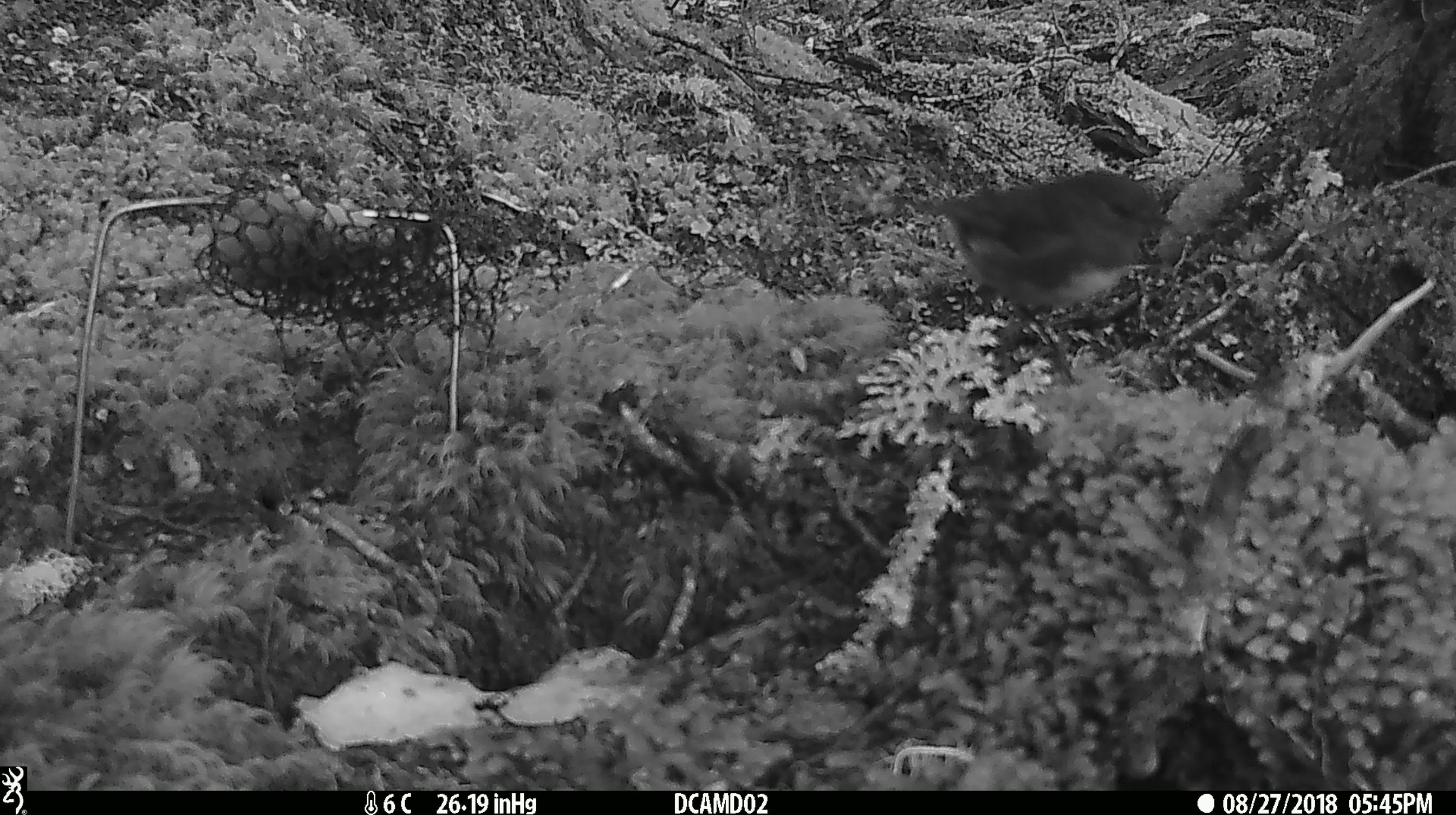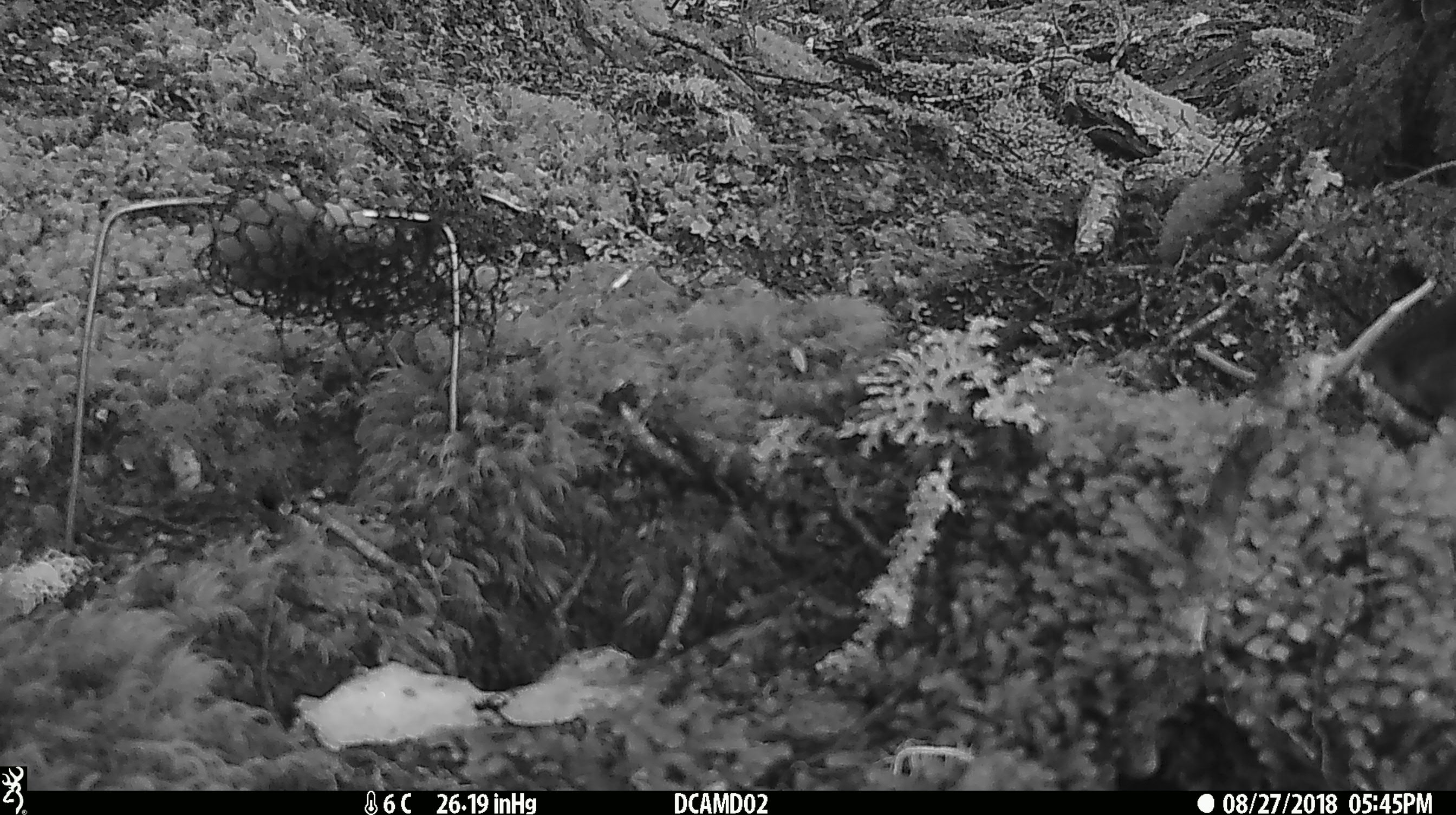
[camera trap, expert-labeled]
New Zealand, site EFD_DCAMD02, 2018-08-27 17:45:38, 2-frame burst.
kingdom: Animalia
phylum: Chordata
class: Aves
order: Passeriformes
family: Petroicidae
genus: Petroica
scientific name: Petroica australis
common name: new zealand robin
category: robin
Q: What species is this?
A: Robin (new zealand robin) (Petroica australis).